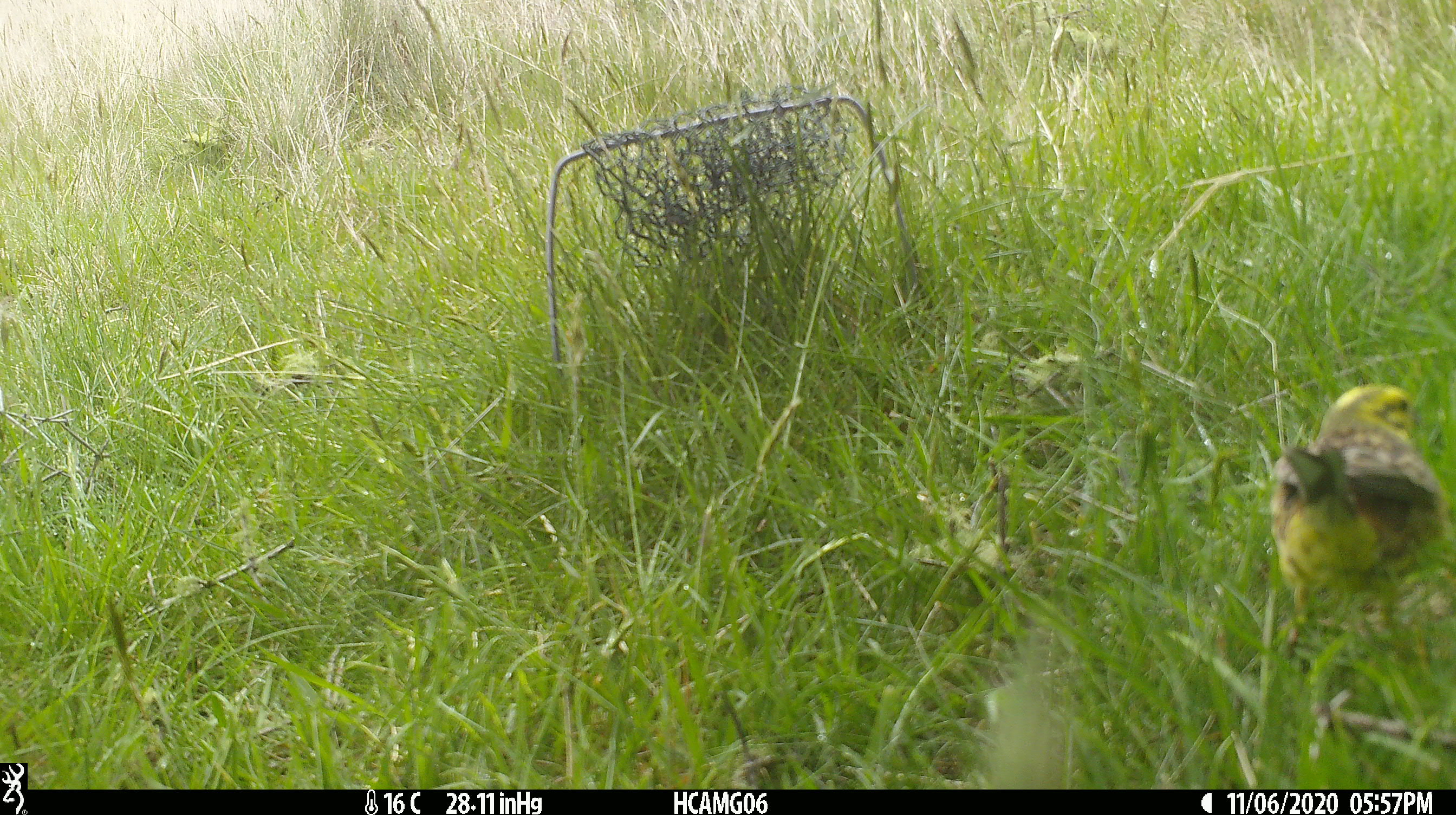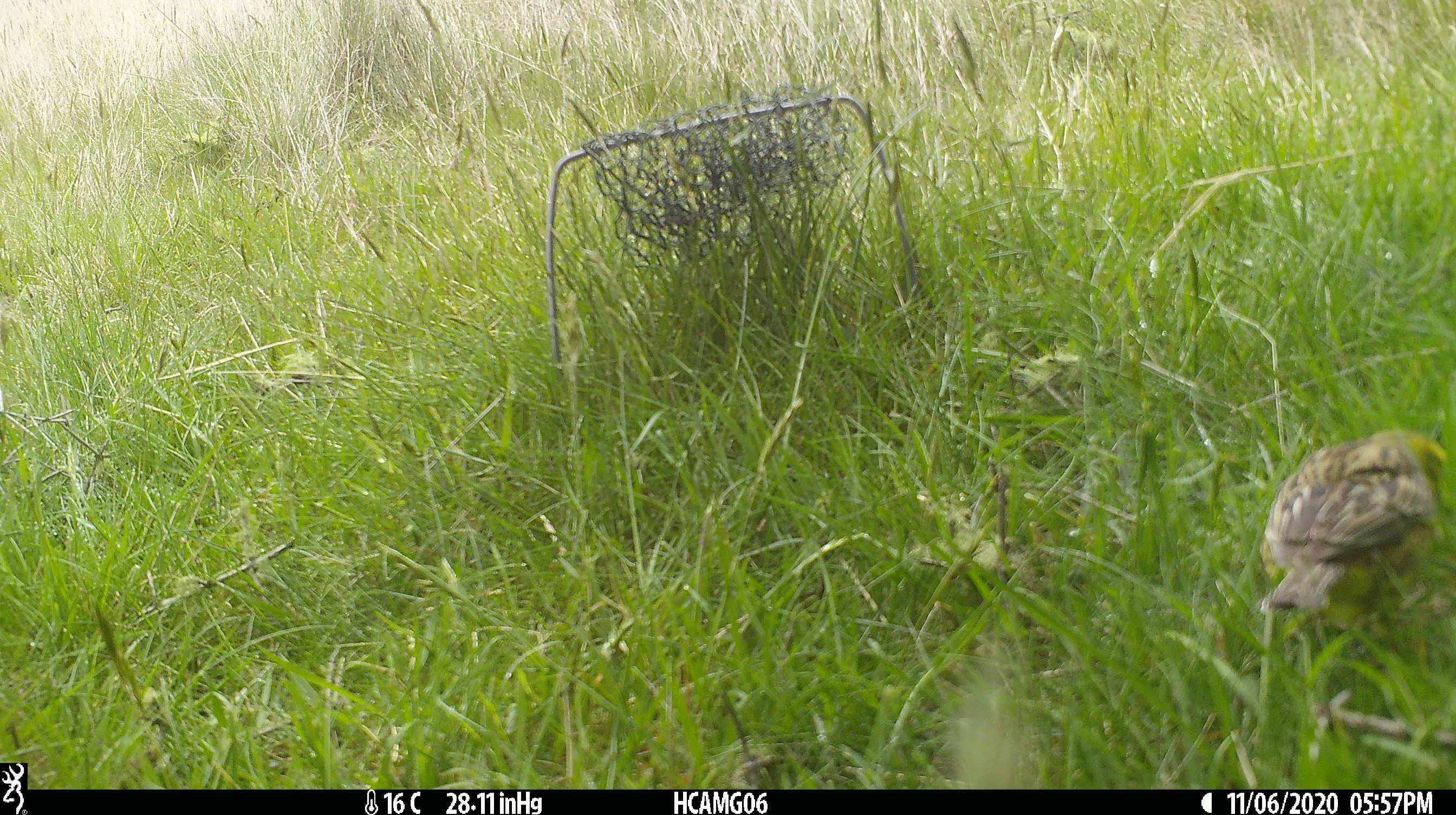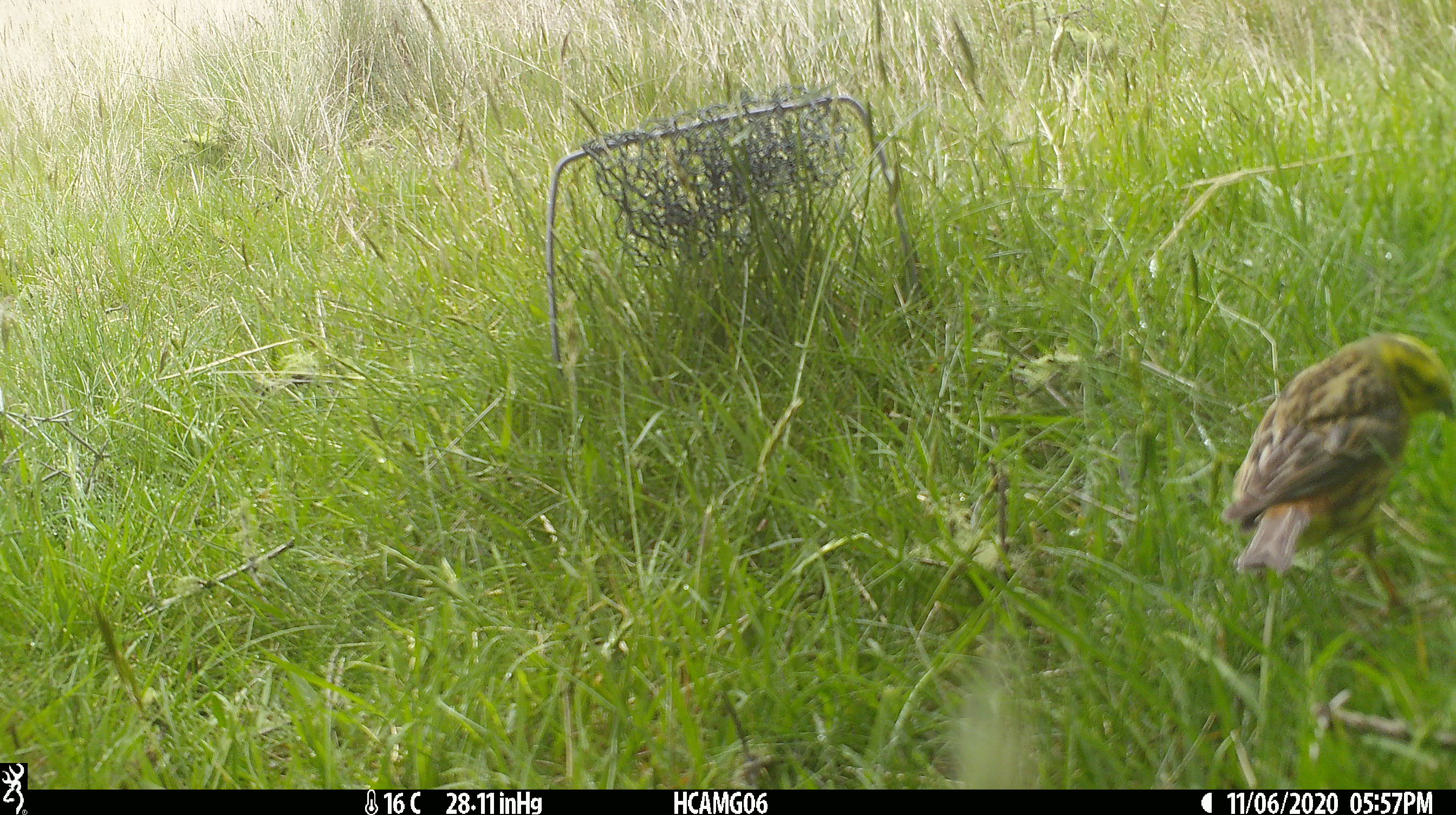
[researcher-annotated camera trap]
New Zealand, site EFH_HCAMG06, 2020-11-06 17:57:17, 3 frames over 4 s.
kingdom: Animalia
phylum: Chordata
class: Aves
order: Passeriformes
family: Emberizidae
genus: Emberiza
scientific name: Emberiza citrinella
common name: yellowhammer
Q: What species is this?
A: Yellowhammer (Emberiza citrinella).